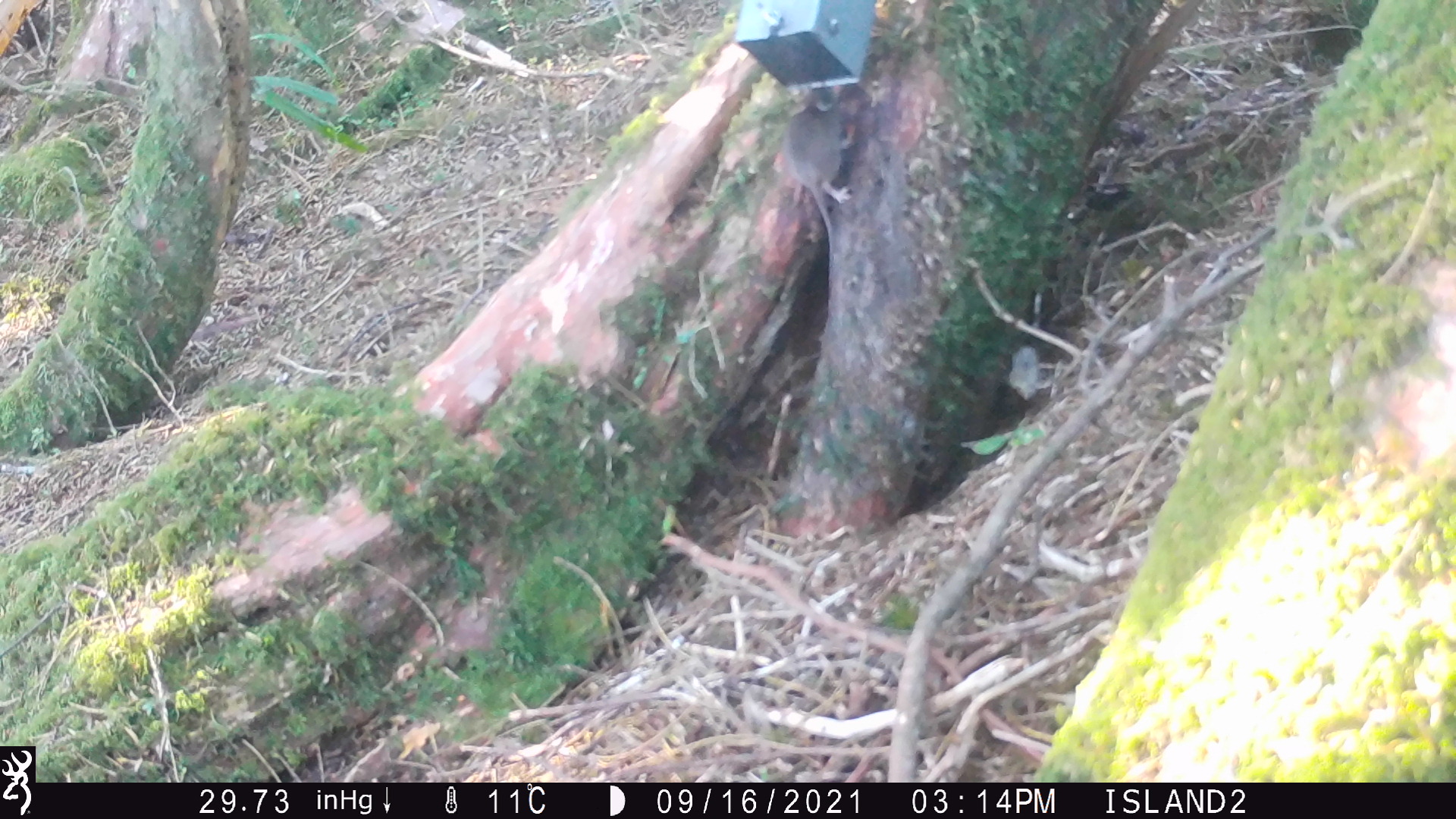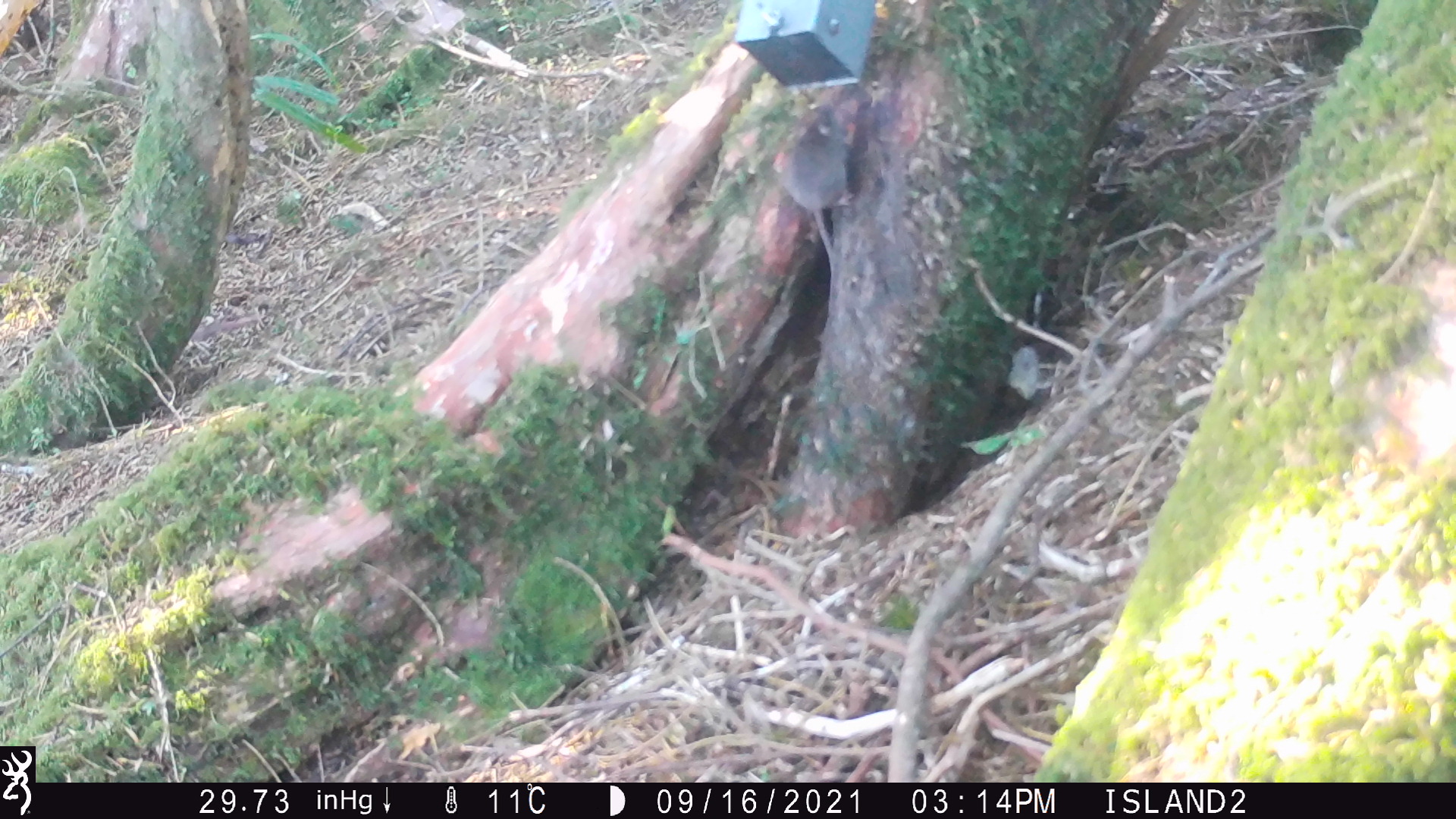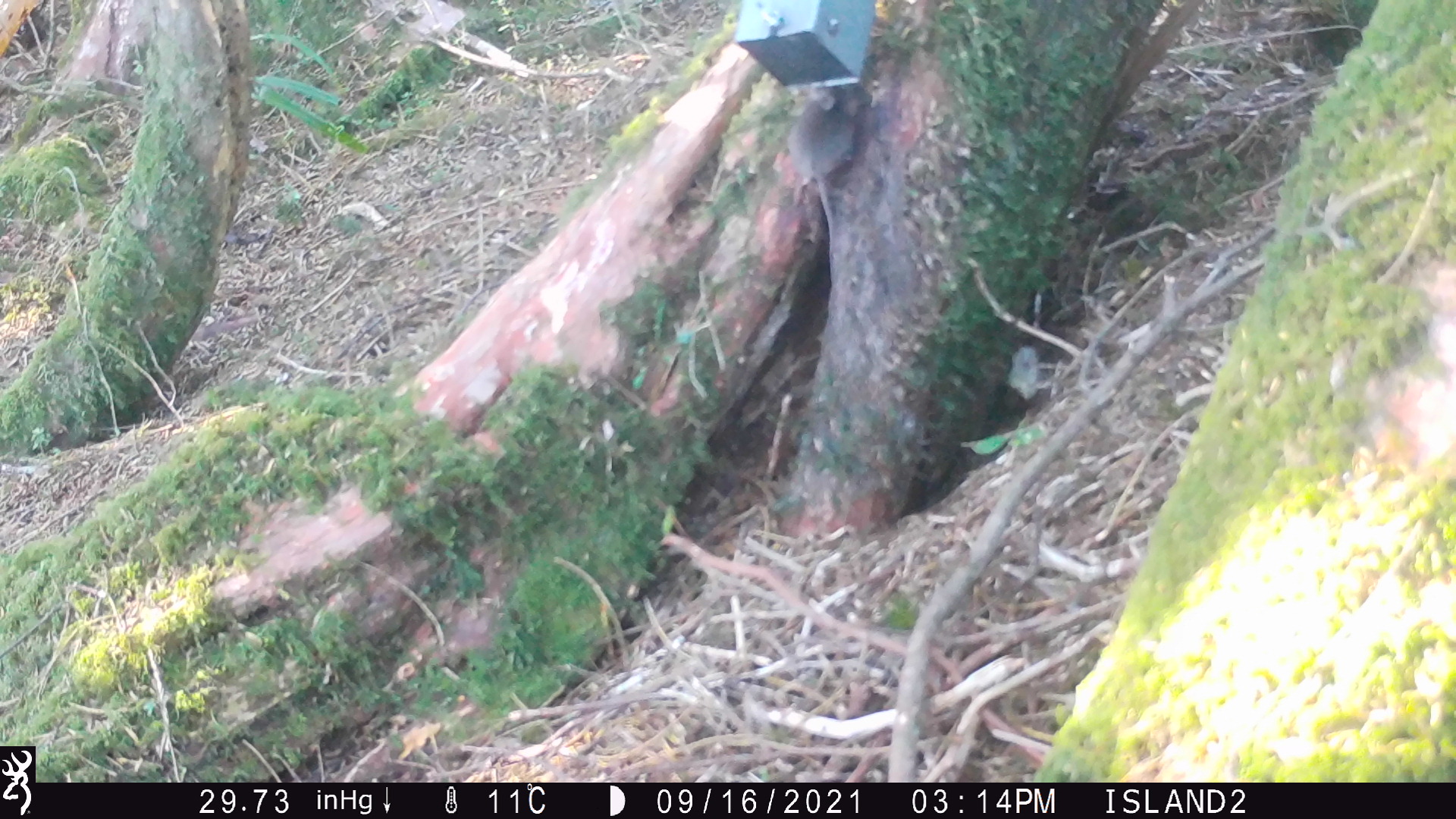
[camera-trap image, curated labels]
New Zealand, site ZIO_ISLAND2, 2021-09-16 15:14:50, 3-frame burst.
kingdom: Animalia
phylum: Chordata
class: Mammalia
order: Rodentia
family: Muridae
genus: Mus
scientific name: Mus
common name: mouse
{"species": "mouse (Mus)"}